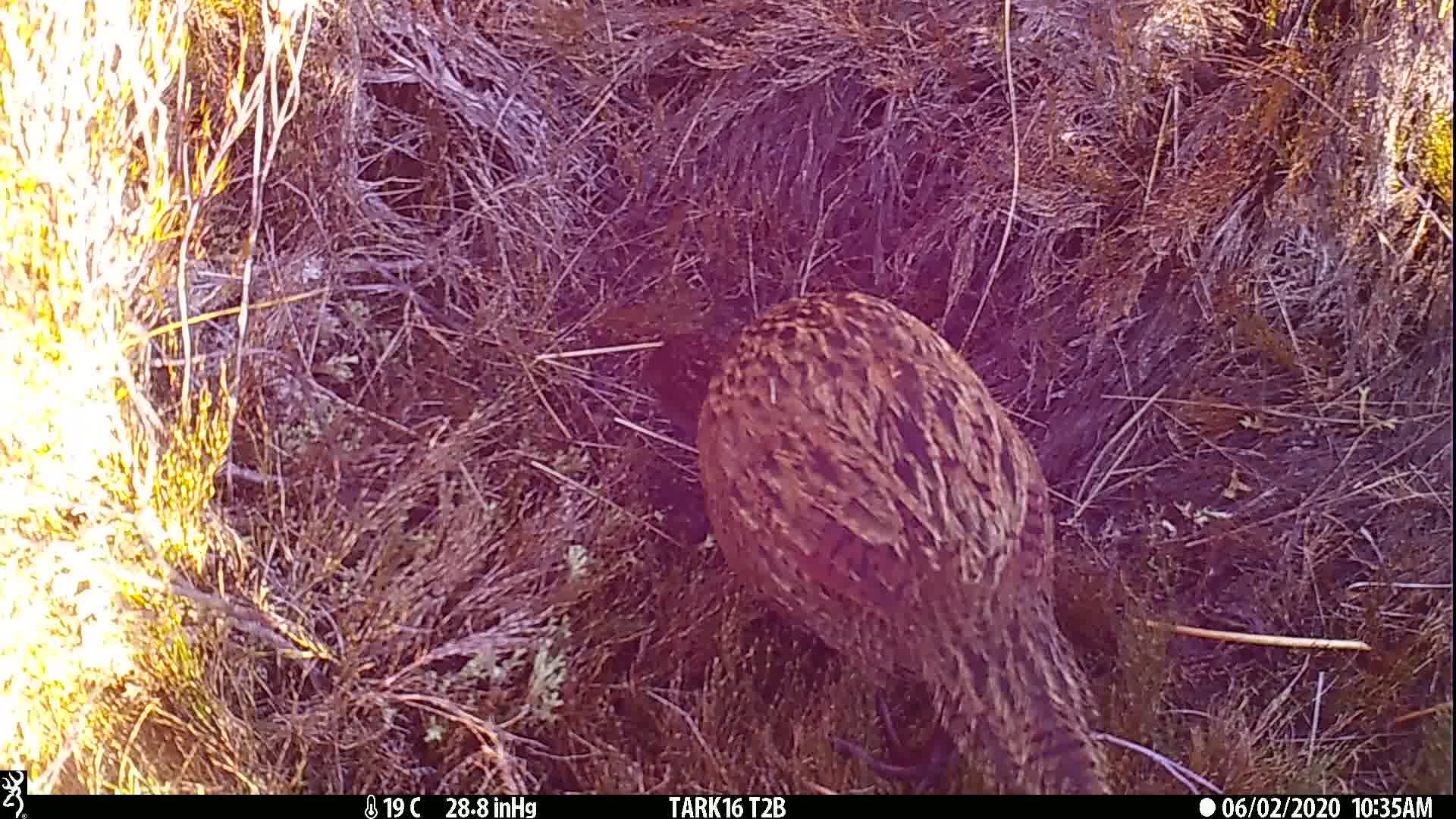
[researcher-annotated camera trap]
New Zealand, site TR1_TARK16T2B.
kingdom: Animalia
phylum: Chordata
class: Aves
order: Gruiformes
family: Rallidae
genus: Gallirallus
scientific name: Gallirallus australis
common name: weka